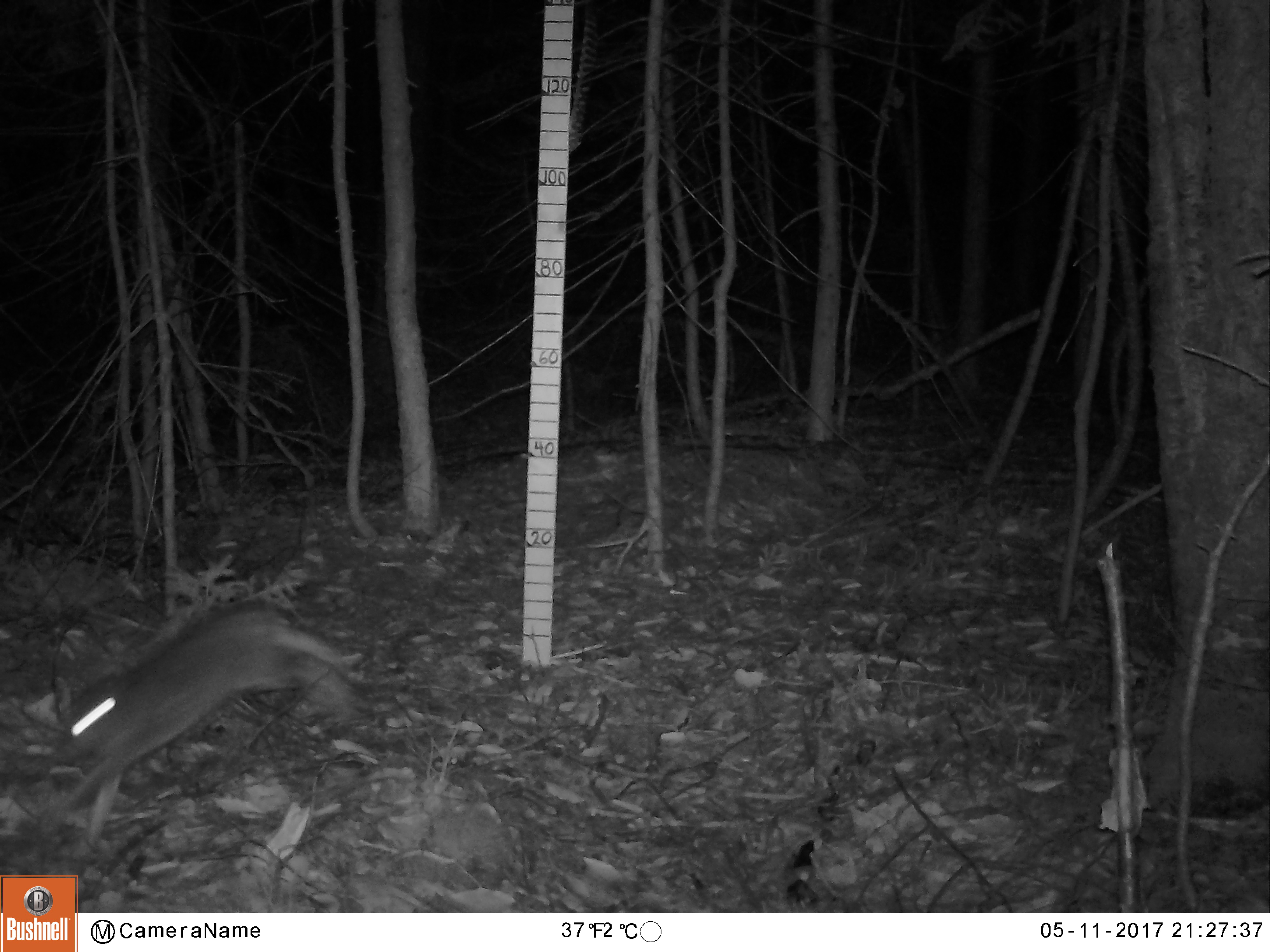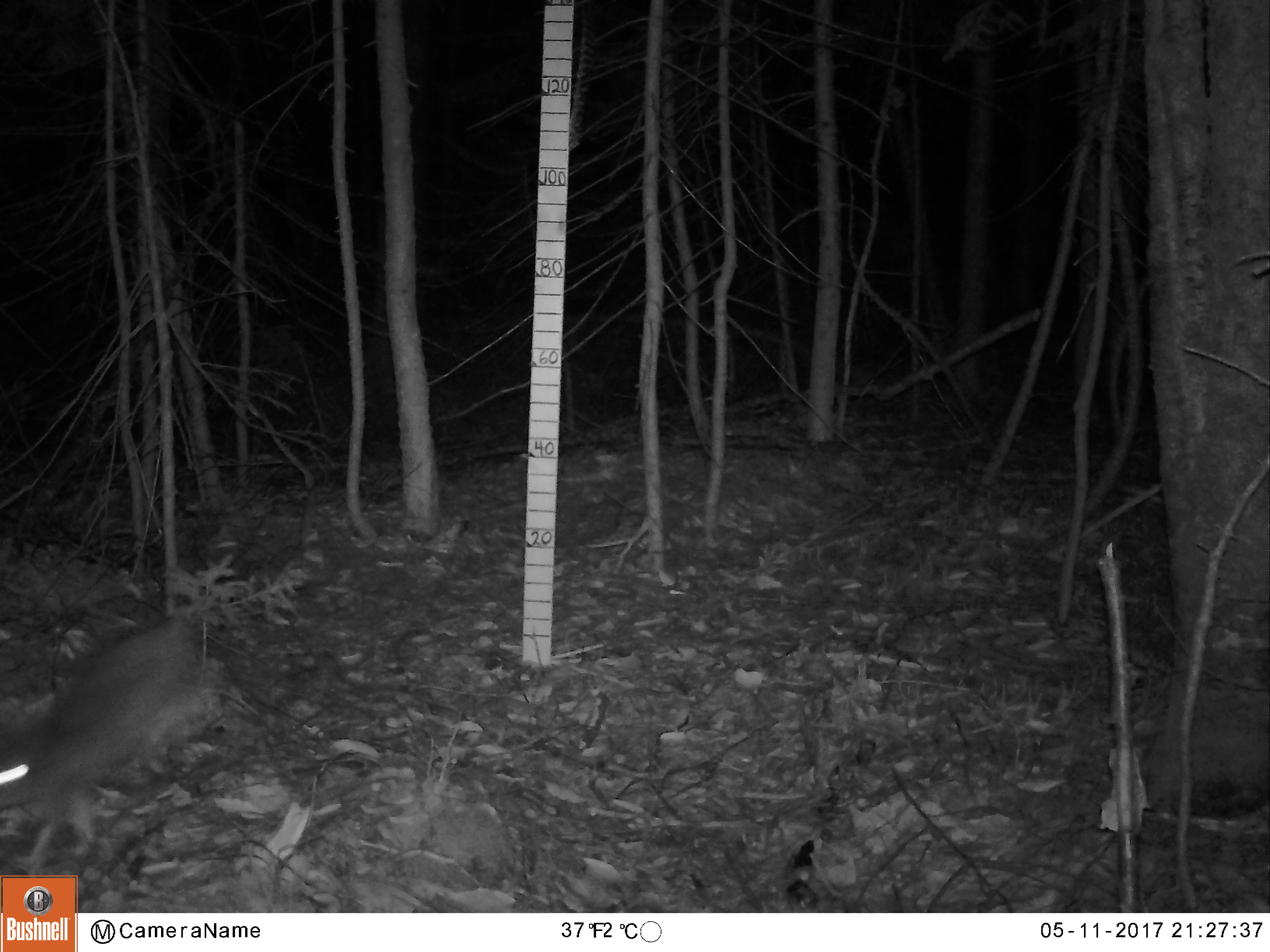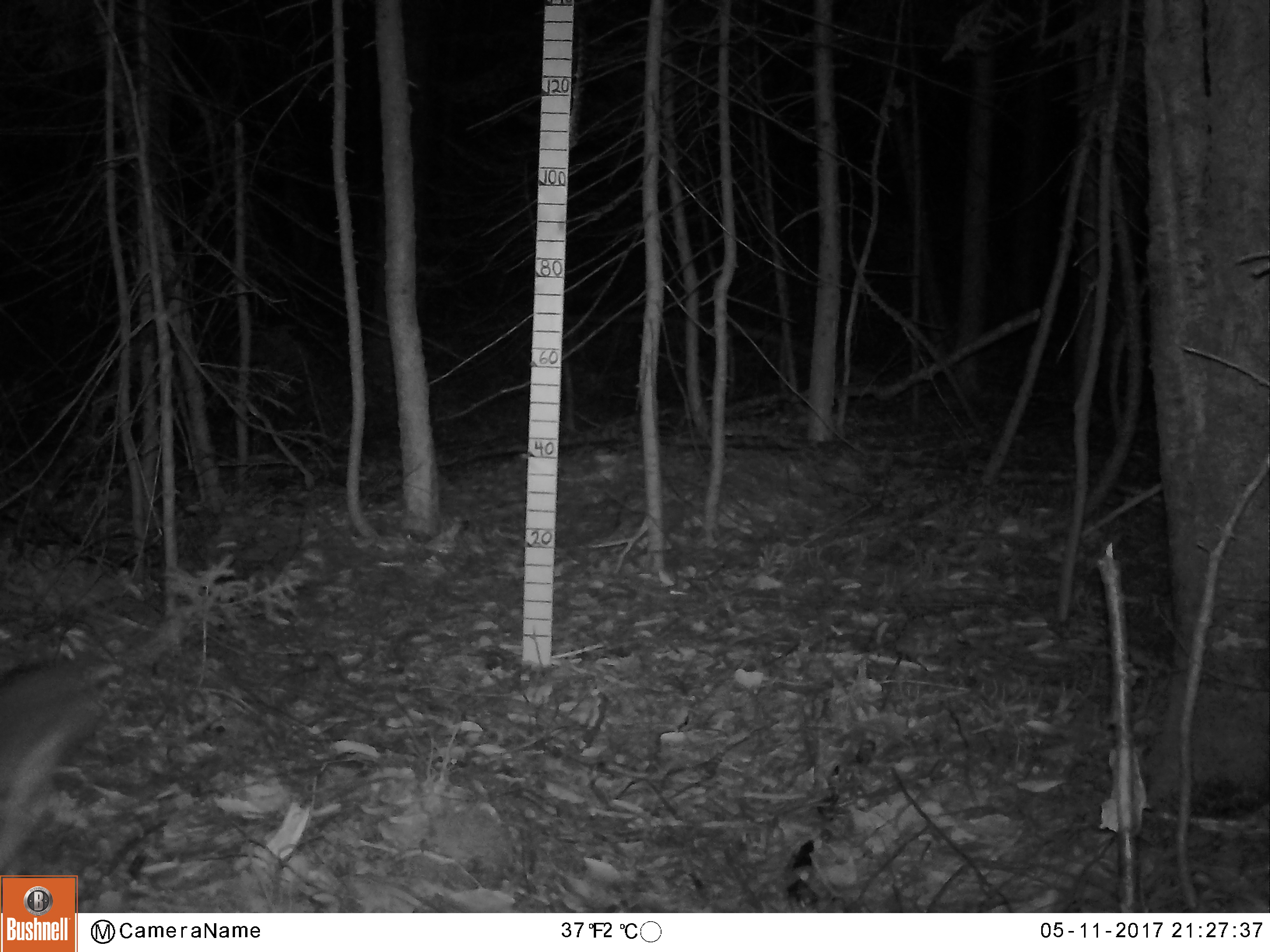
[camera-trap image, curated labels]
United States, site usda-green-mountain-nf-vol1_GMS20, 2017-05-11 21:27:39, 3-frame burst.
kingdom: Animalia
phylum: Chordata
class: Mammalia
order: Lagomorpha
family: Leporidae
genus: Lepus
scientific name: Lepus americanus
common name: snowshoe hare